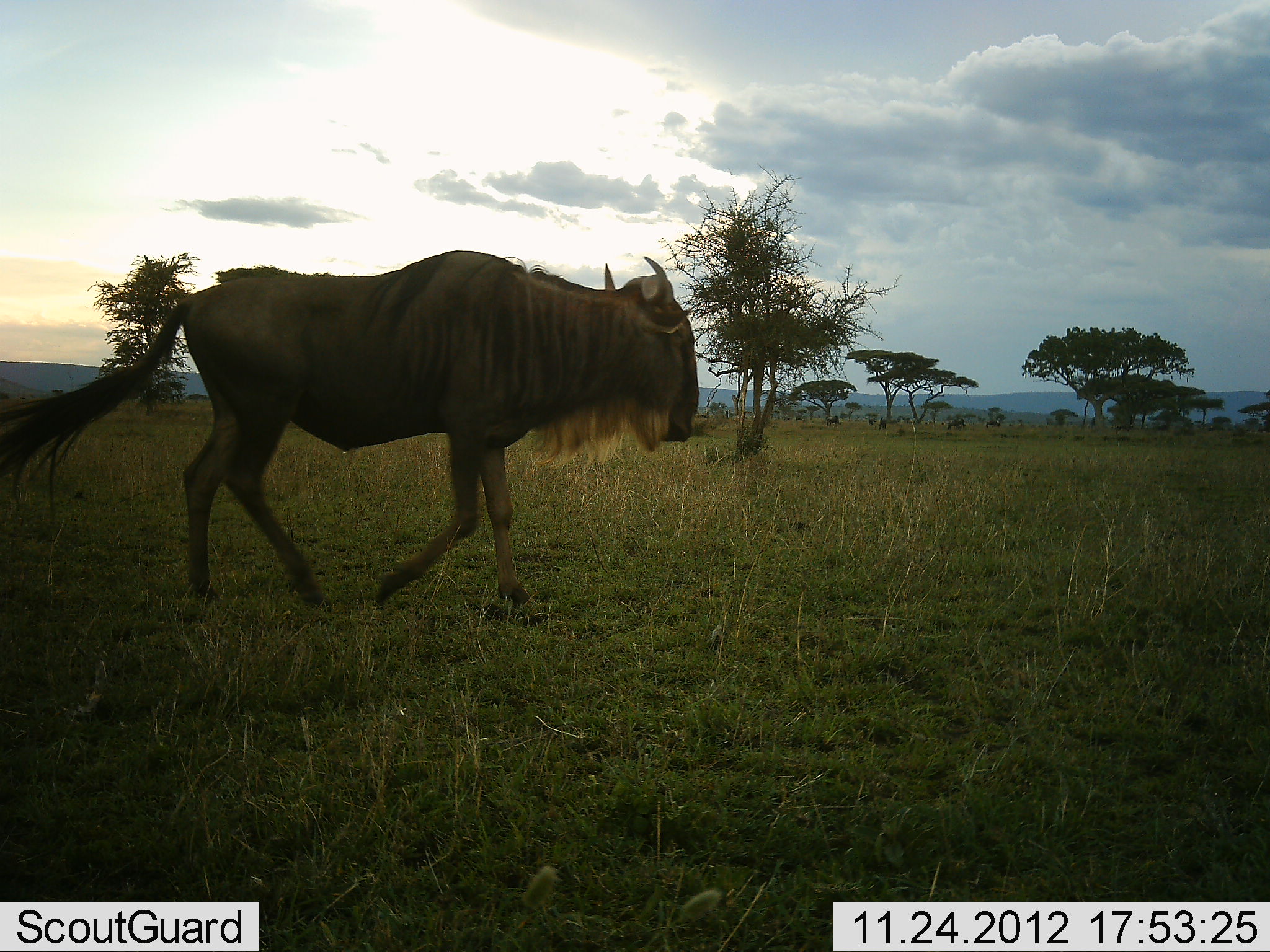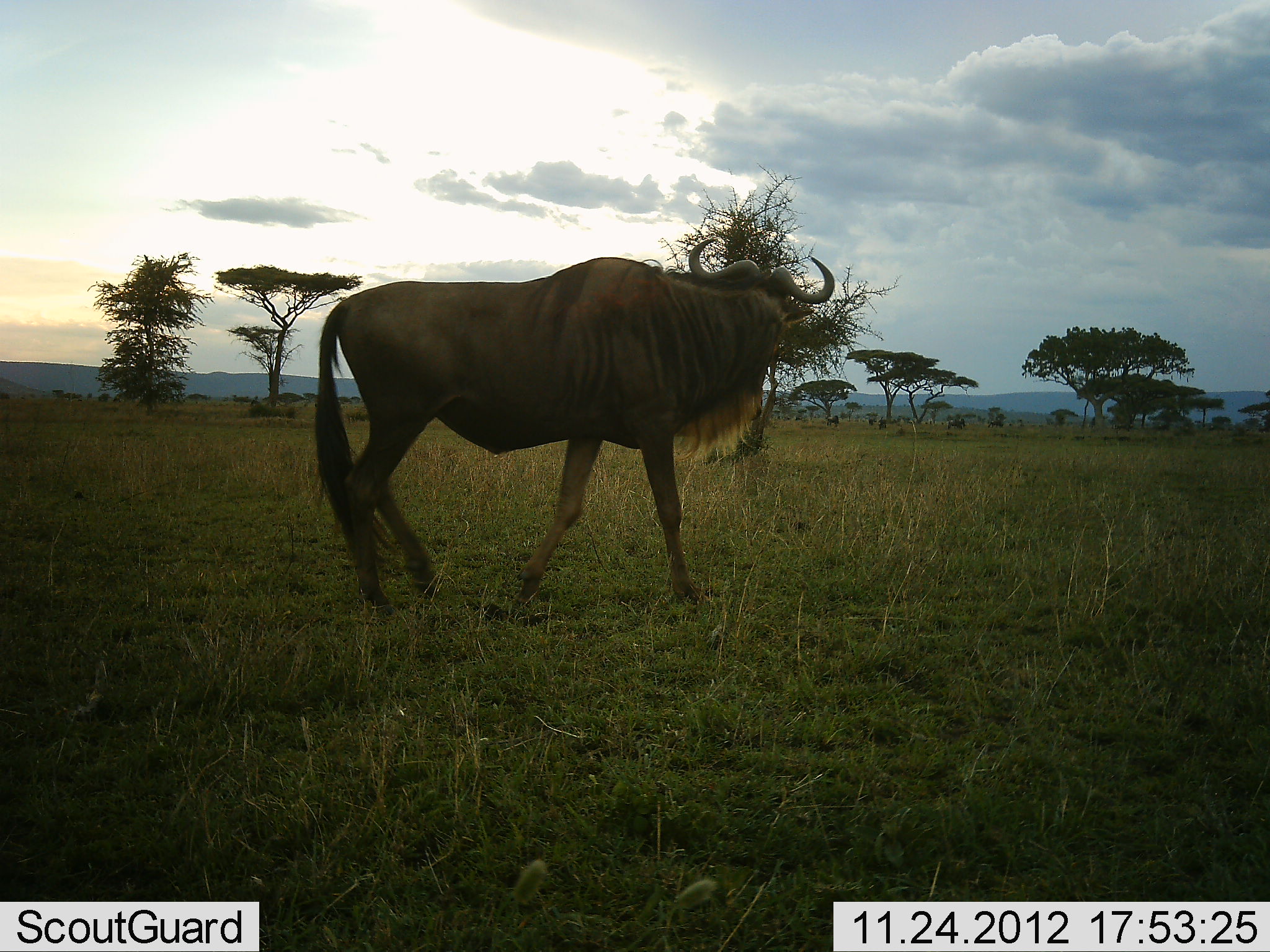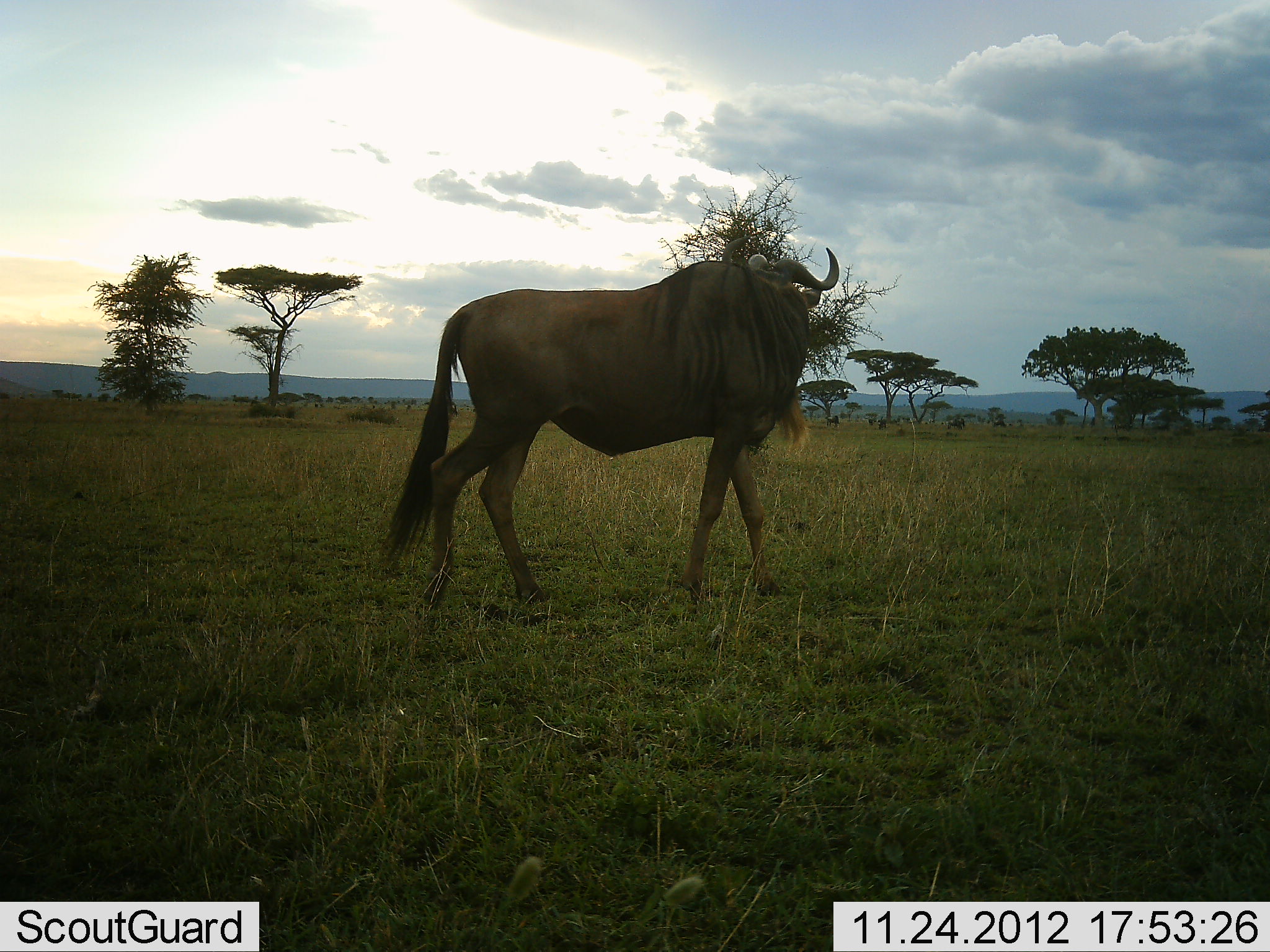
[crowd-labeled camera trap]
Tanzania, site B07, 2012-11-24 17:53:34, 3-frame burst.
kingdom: Animalia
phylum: Chordata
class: Mammalia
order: Artiodactyla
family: Bovidae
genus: Connochaetes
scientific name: Connochaetes taurinus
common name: blue wildebeest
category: wildebeest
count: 1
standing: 10%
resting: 0%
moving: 100%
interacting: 0%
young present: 0%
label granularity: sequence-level